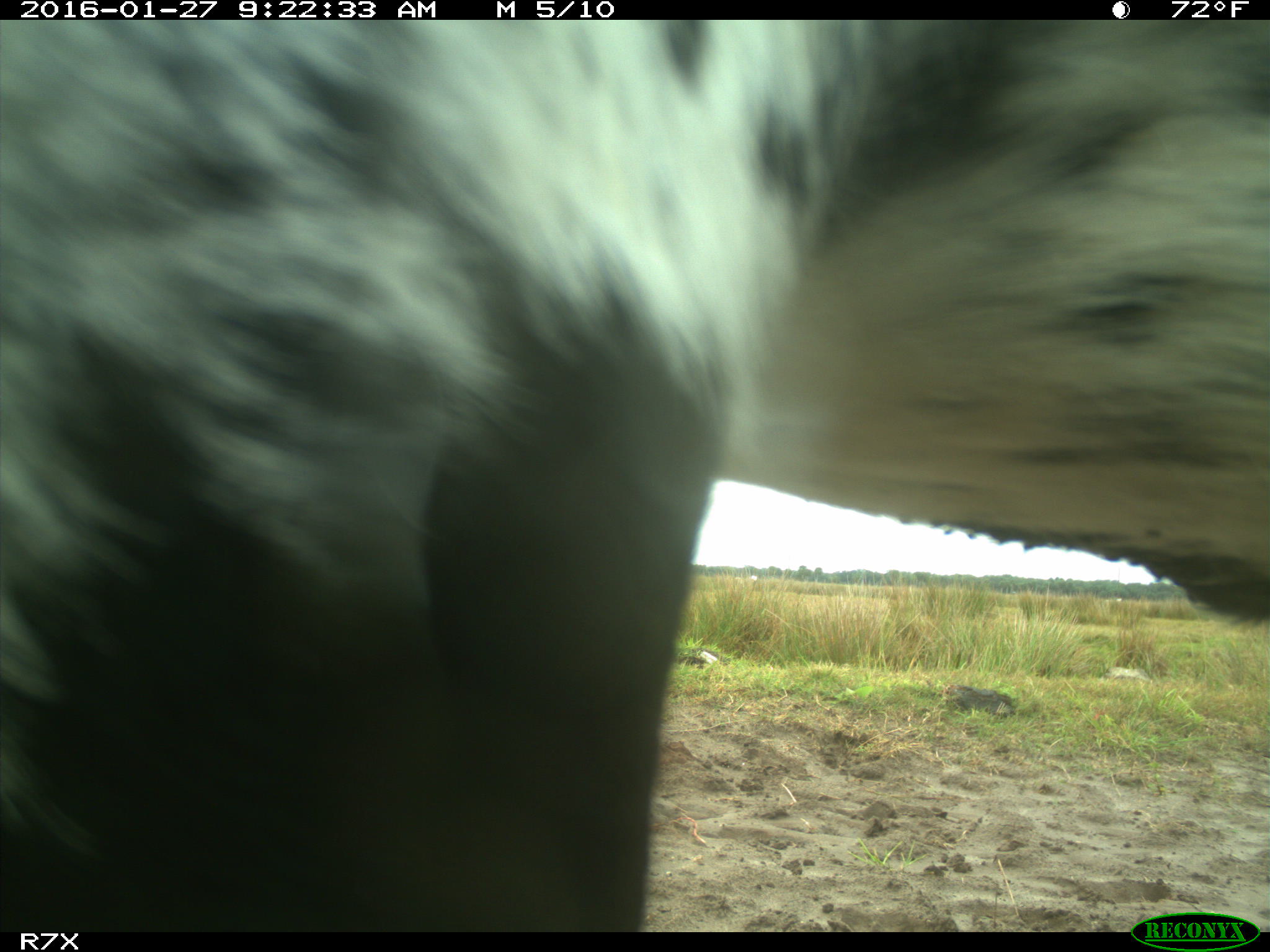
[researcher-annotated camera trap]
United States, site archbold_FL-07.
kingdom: Animalia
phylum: Chordata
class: Mammalia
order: Artiodactyla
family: Bovidae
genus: Bos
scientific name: Bos taurus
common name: domestic cow